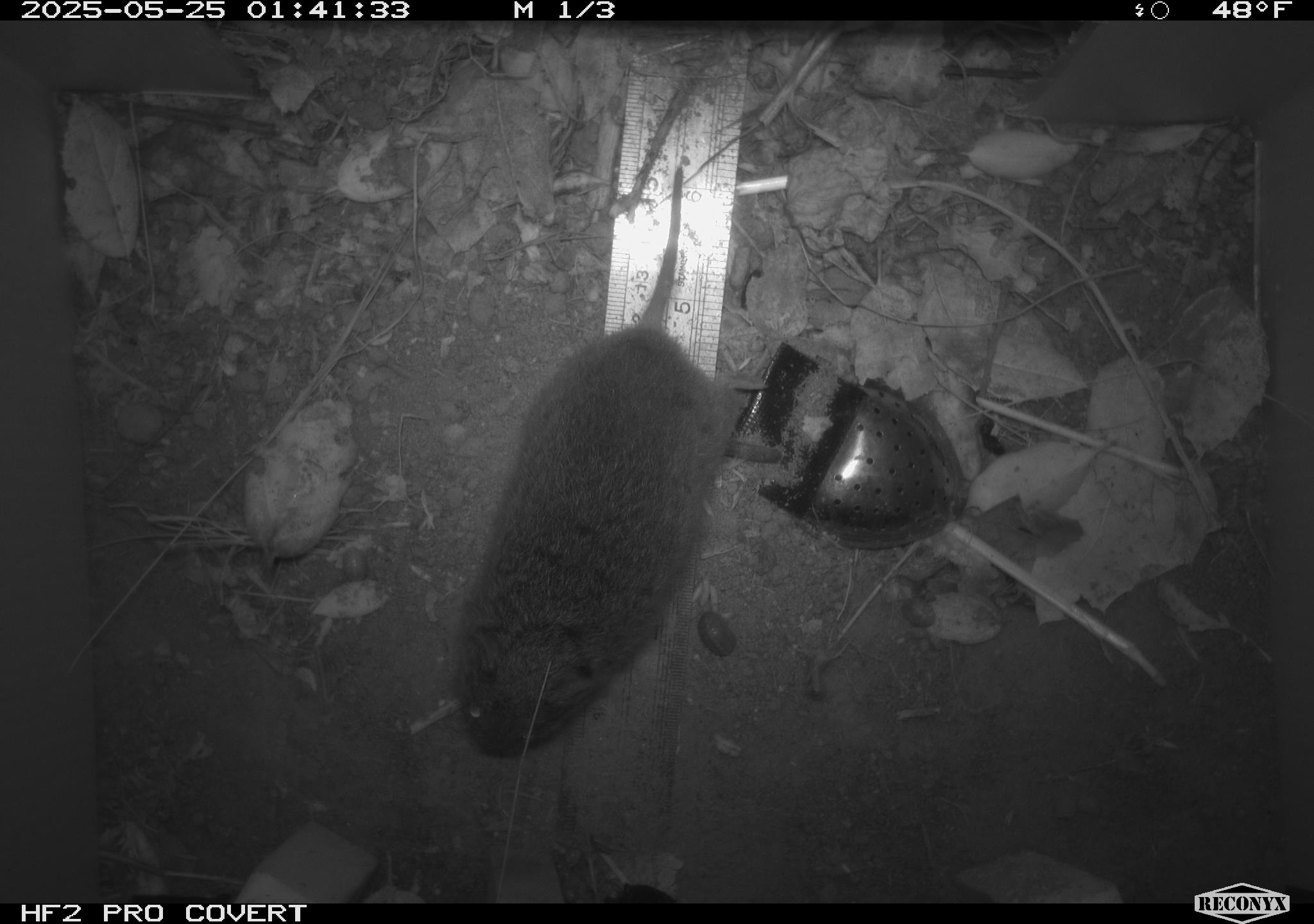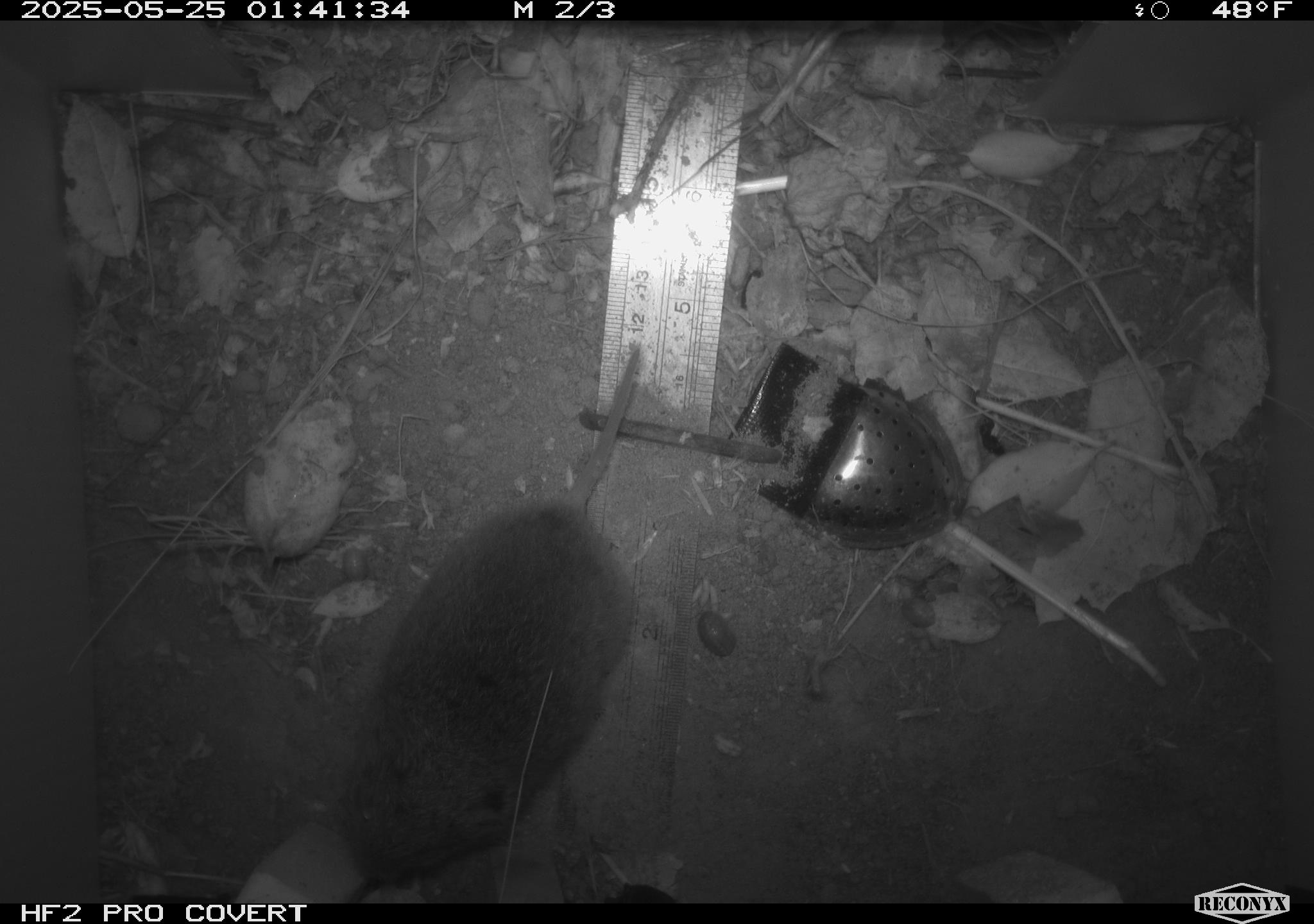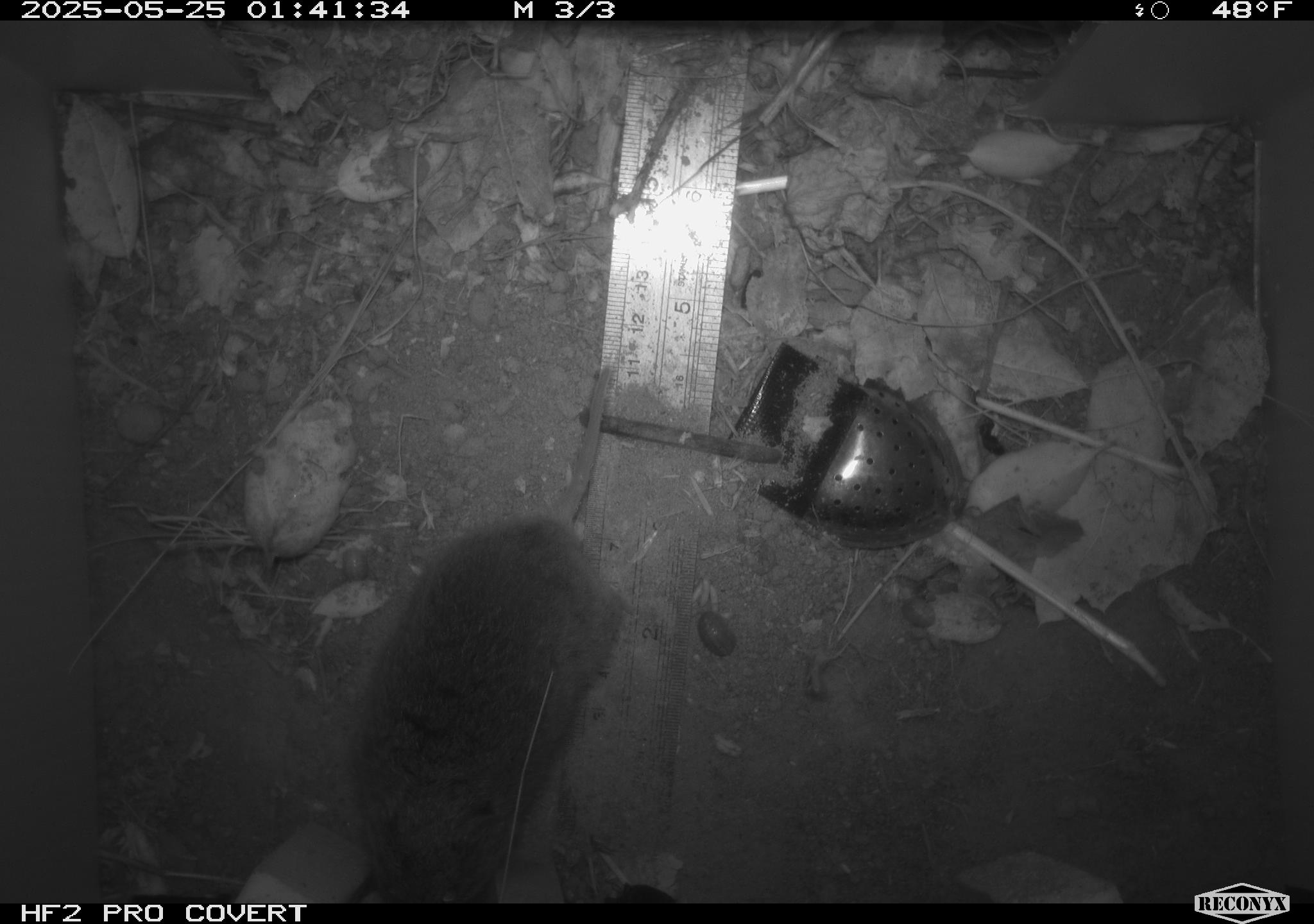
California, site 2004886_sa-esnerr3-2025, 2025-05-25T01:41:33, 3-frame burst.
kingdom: Animalia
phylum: Chordata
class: Mammalia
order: Rodentia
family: Cricetidae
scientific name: Arvicolinae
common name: voles, lemmings, and muskrats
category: arvicolinae subfamily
Arvicolinae subfamily (voles, lemmings, and muskrats) (Arvicolinae).